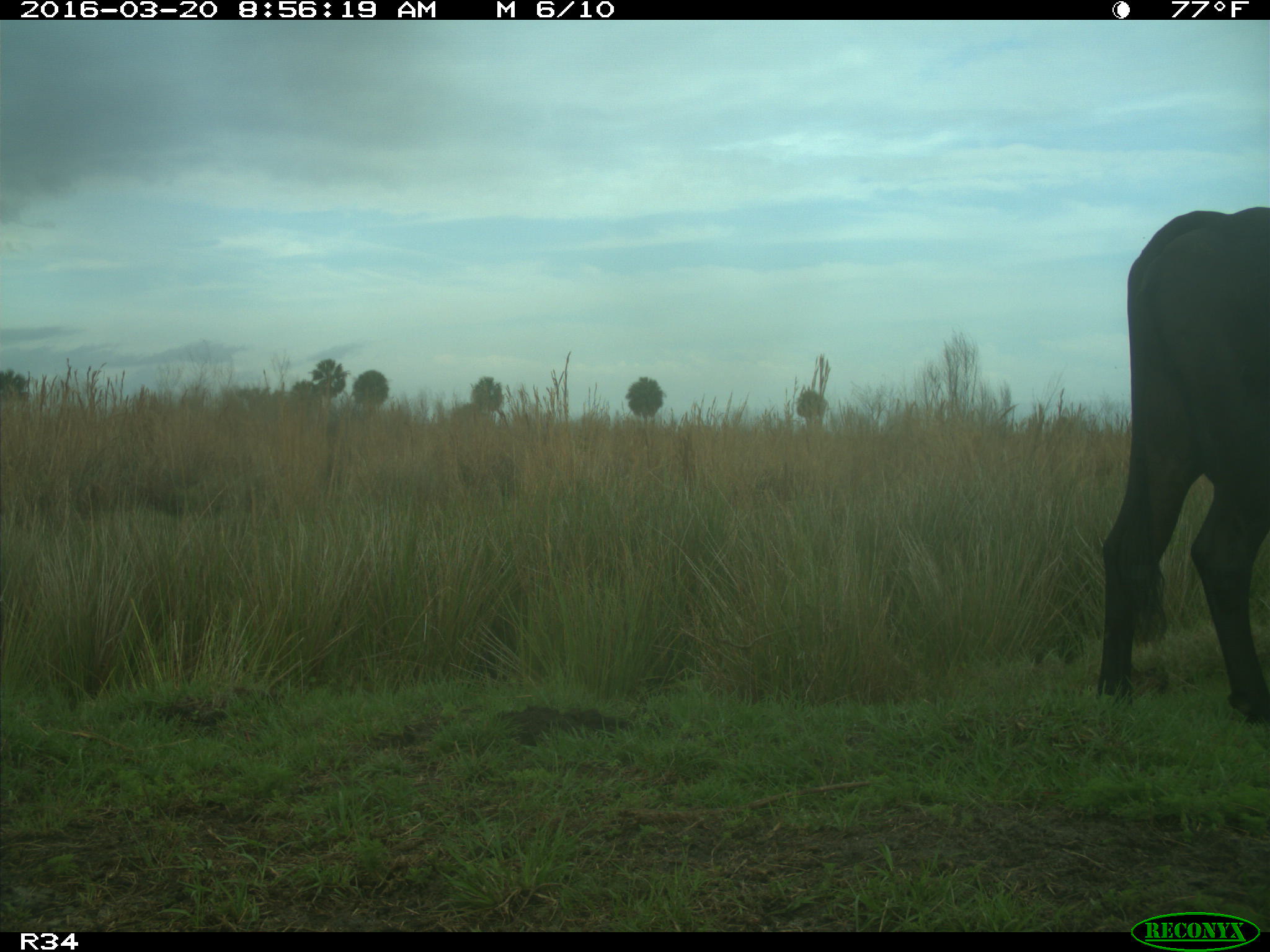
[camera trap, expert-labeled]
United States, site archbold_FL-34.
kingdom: Animalia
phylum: Chordata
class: Mammalia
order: Artiodactyla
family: Bovidae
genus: Bos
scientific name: Bos taurus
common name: domestic cow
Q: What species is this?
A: Bos taurus (domestic cow).